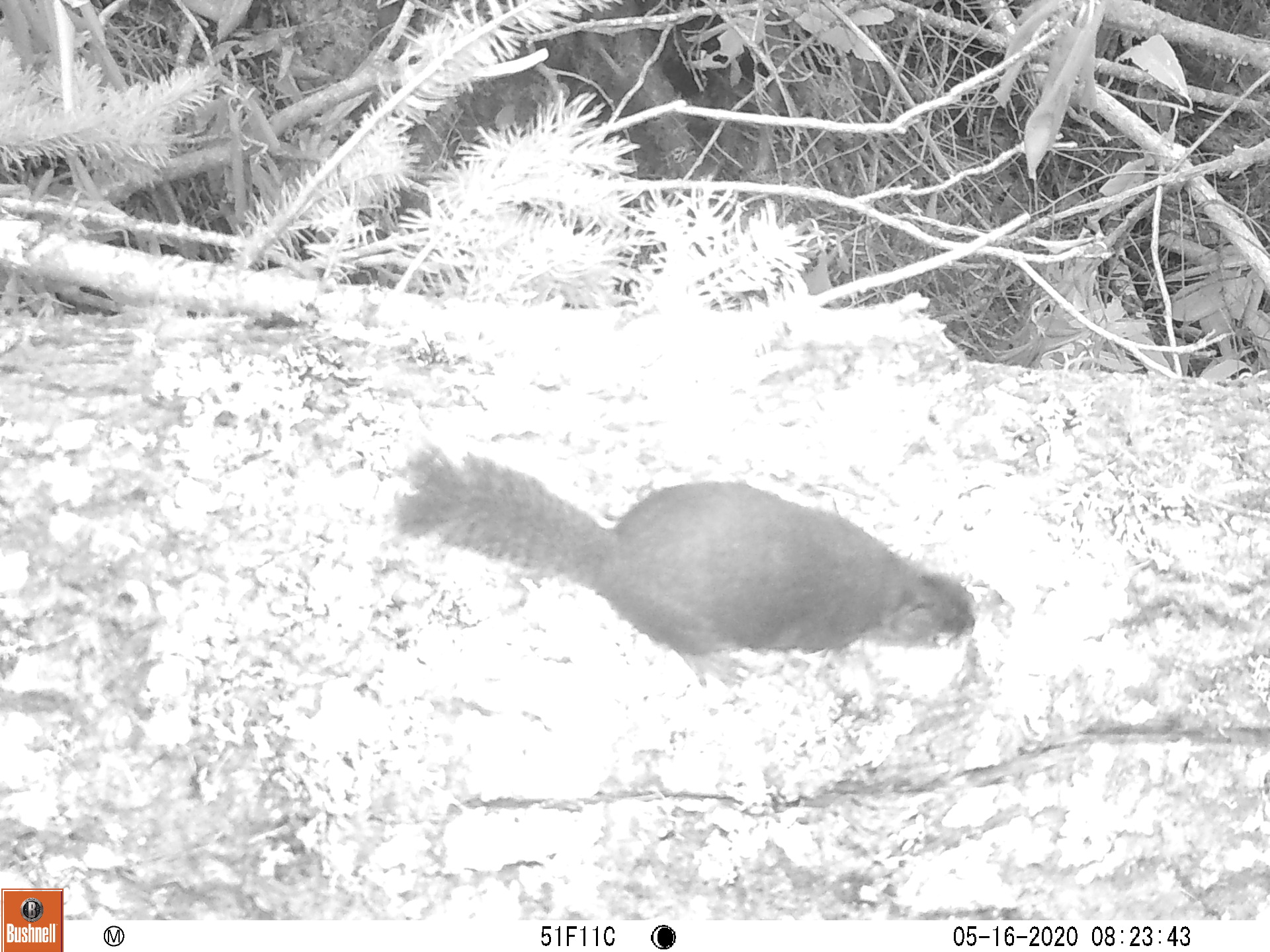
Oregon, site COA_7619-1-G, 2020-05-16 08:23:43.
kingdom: Animalia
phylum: Chordata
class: Mammalia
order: Rodentia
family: Sciuridae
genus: Tamiasciurus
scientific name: Tamiasciurus douglasii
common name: douglas squirrel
Douglas squirrel (Tamiasciurus douglasii).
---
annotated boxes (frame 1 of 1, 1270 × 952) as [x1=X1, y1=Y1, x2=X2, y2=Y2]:
douglas squirrel: [x1=388, y1=453, x2=983, y2=677]